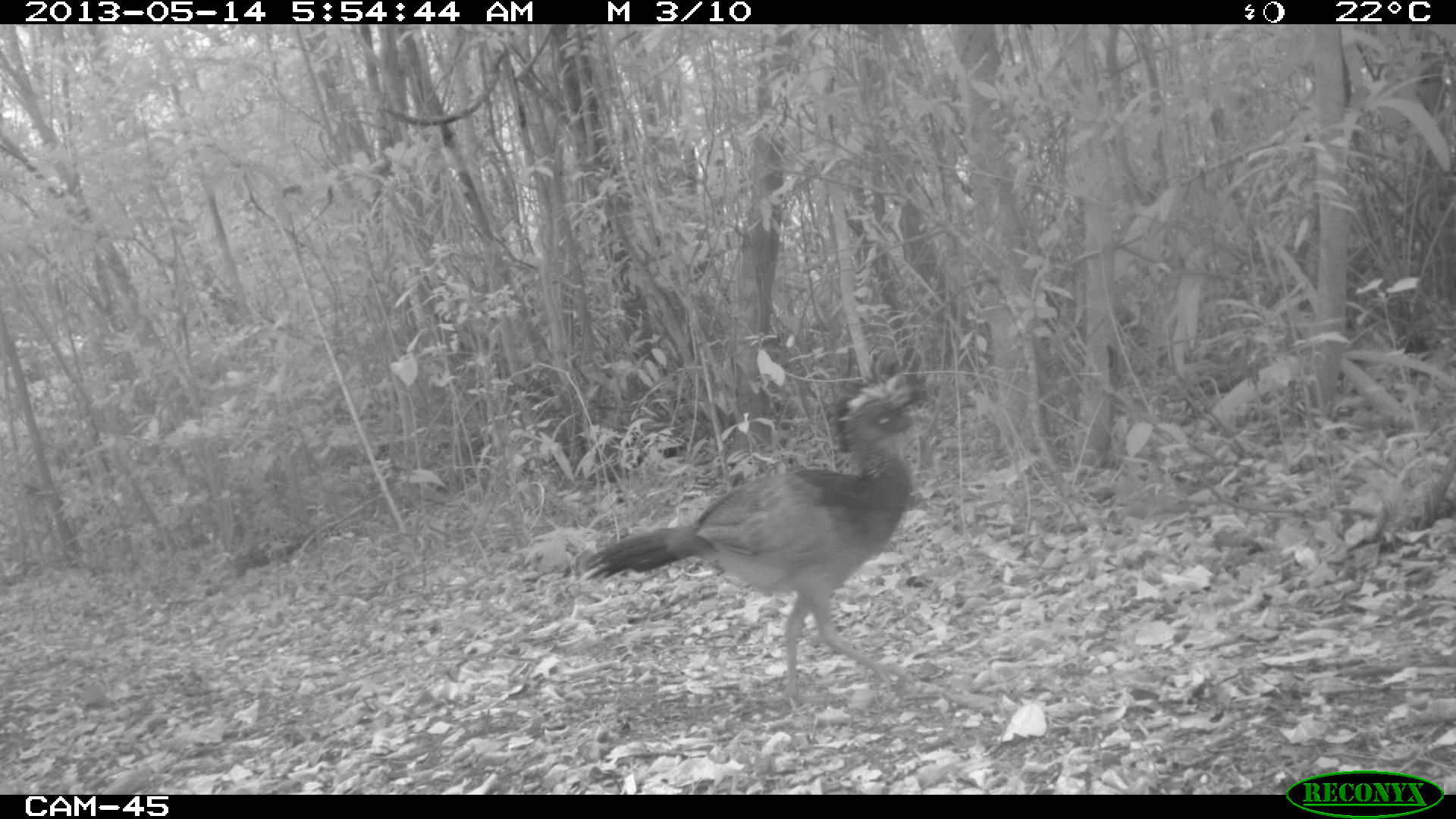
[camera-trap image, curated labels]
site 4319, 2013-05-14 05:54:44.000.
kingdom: Animalia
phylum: Chordata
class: Aves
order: Galliformes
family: Cracidae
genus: Crax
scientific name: Crax rubra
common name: great curassow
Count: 1.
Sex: female.